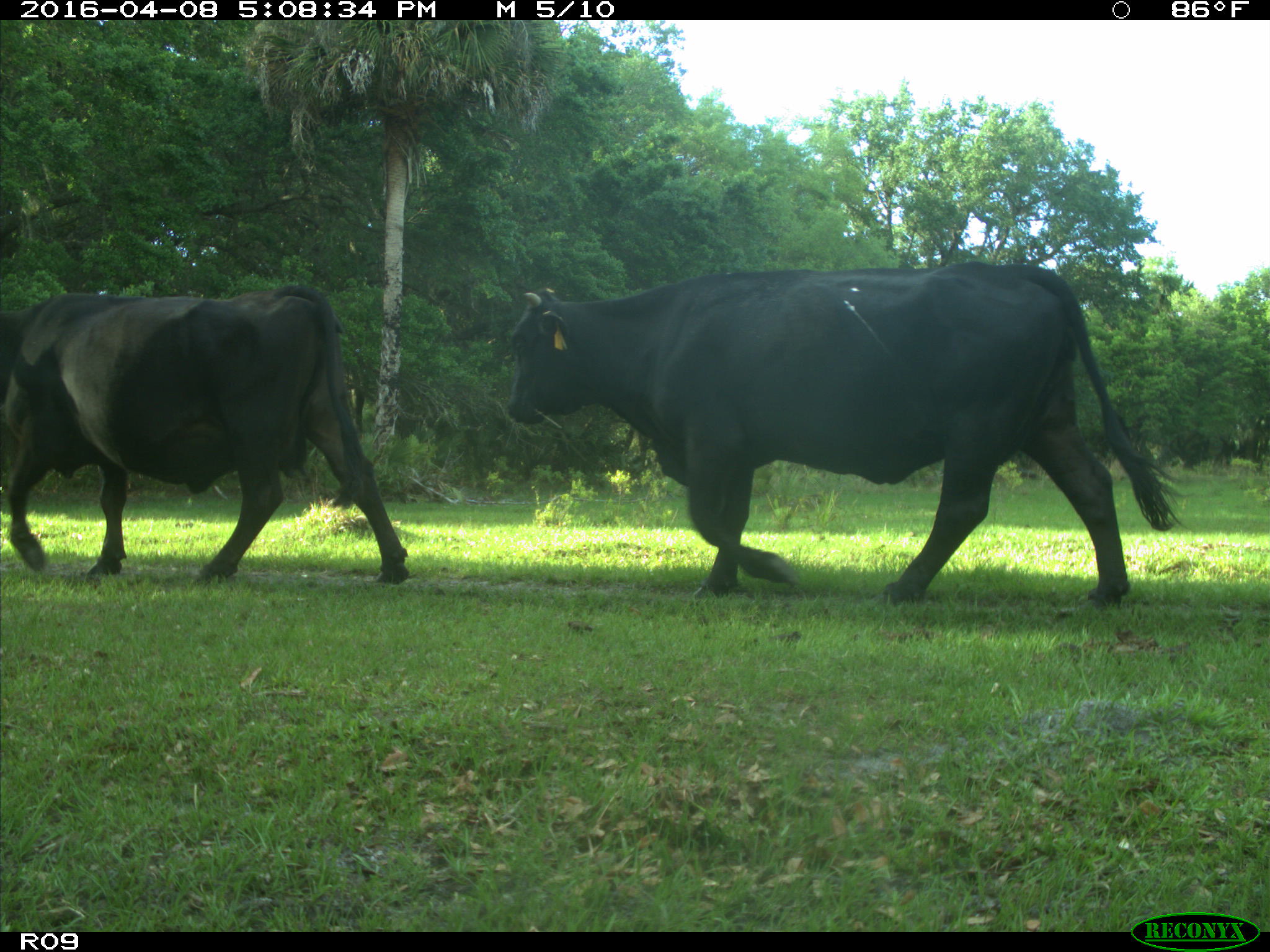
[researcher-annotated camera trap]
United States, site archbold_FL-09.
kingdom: Animalia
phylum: Chordata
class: Mammalia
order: Artiodactyla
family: Bovidae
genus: Bos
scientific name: Bos taurus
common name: domestic cow